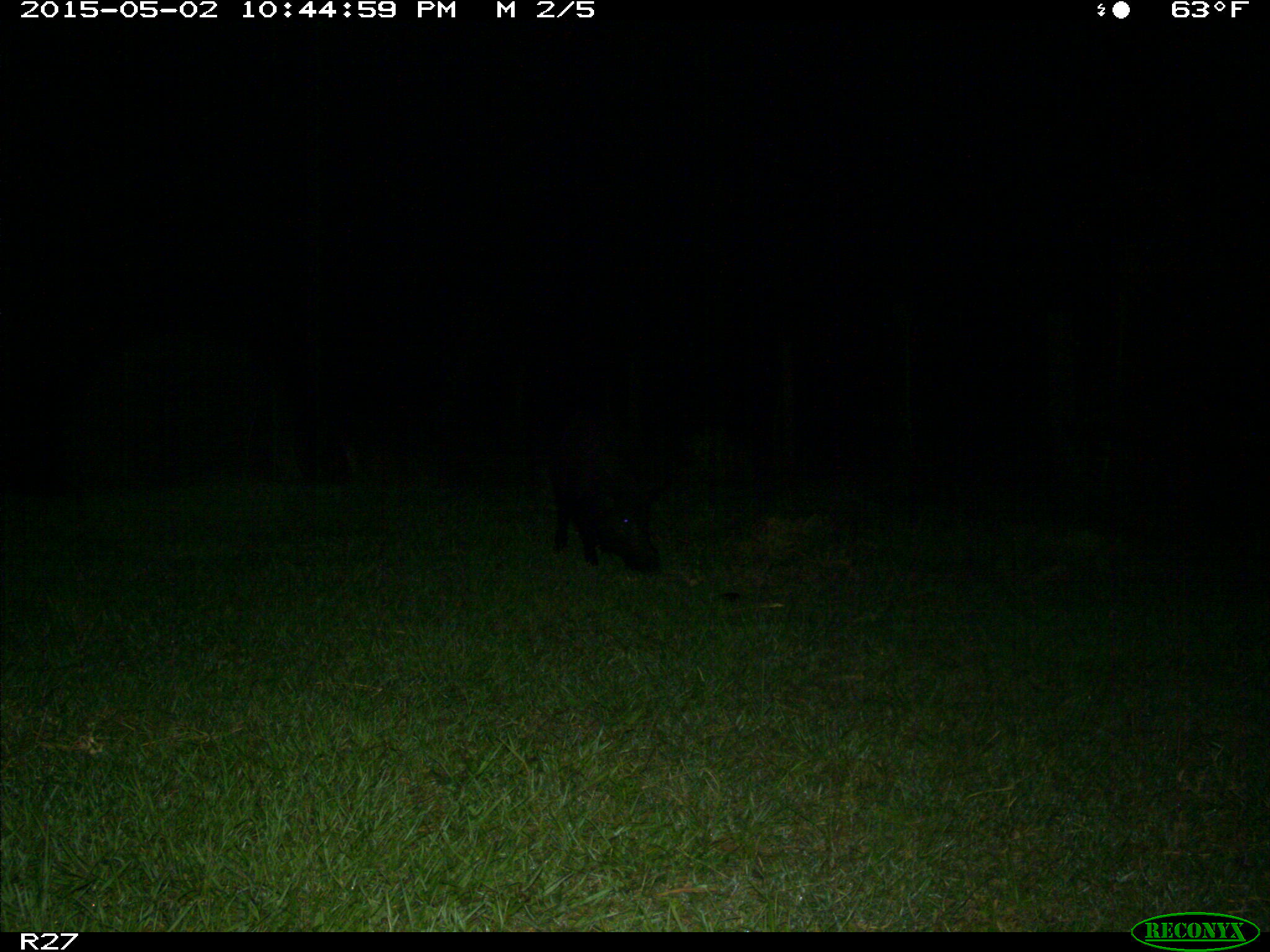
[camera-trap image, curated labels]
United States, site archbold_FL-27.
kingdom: Animalia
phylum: Chordata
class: Mammalia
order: Artiodactyla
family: Suidae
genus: Sus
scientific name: Sus scrofa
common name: wild boar